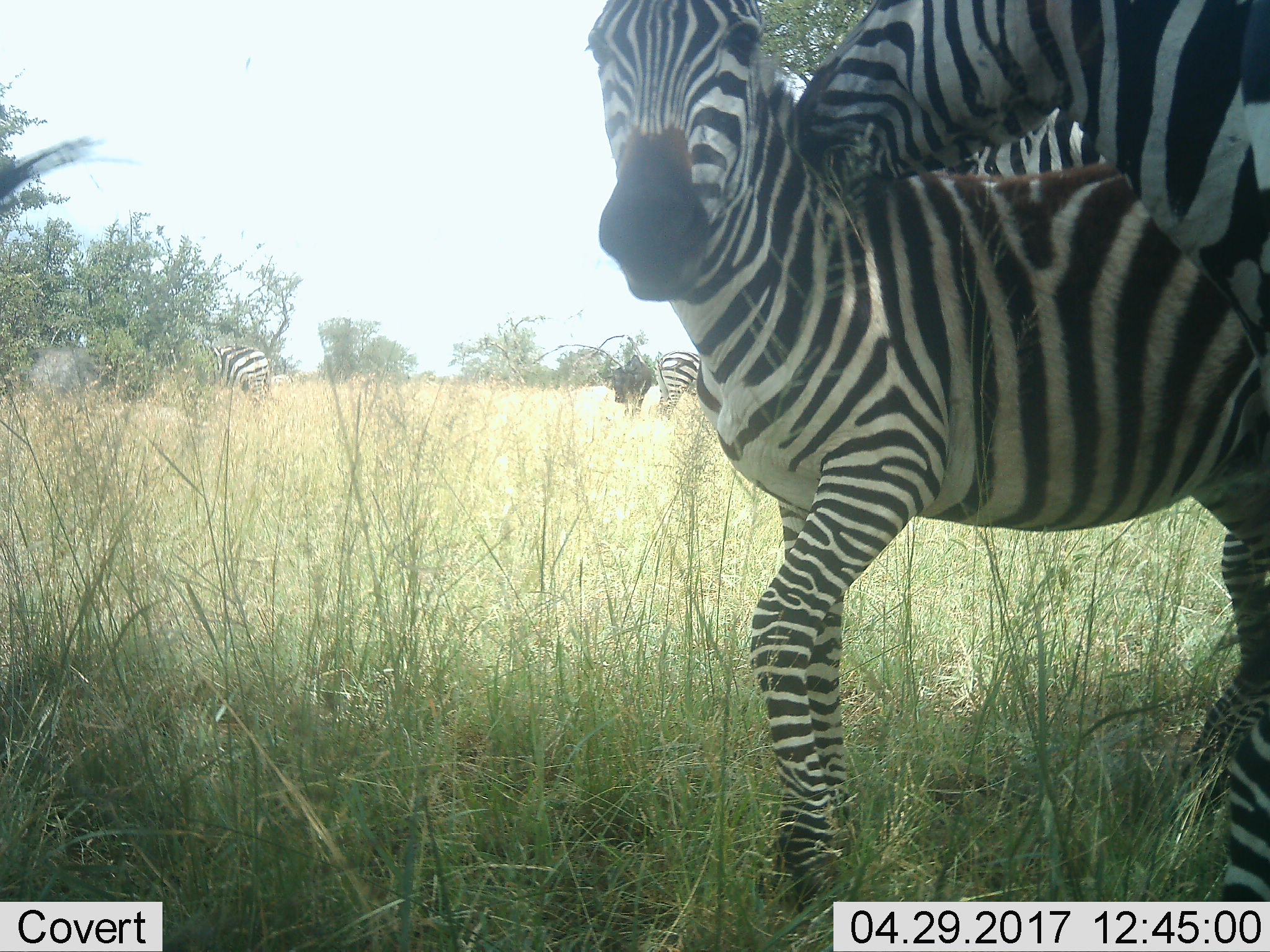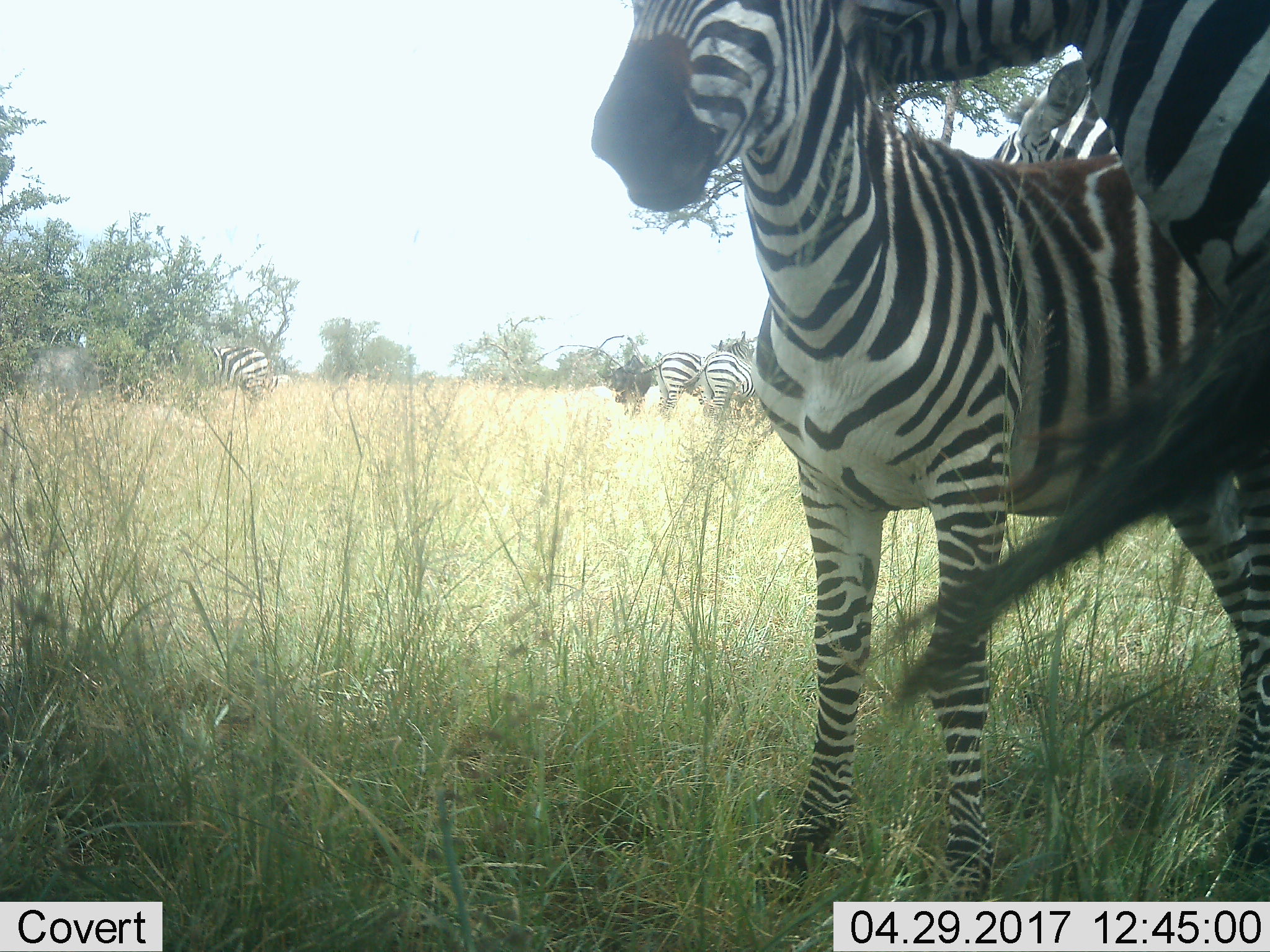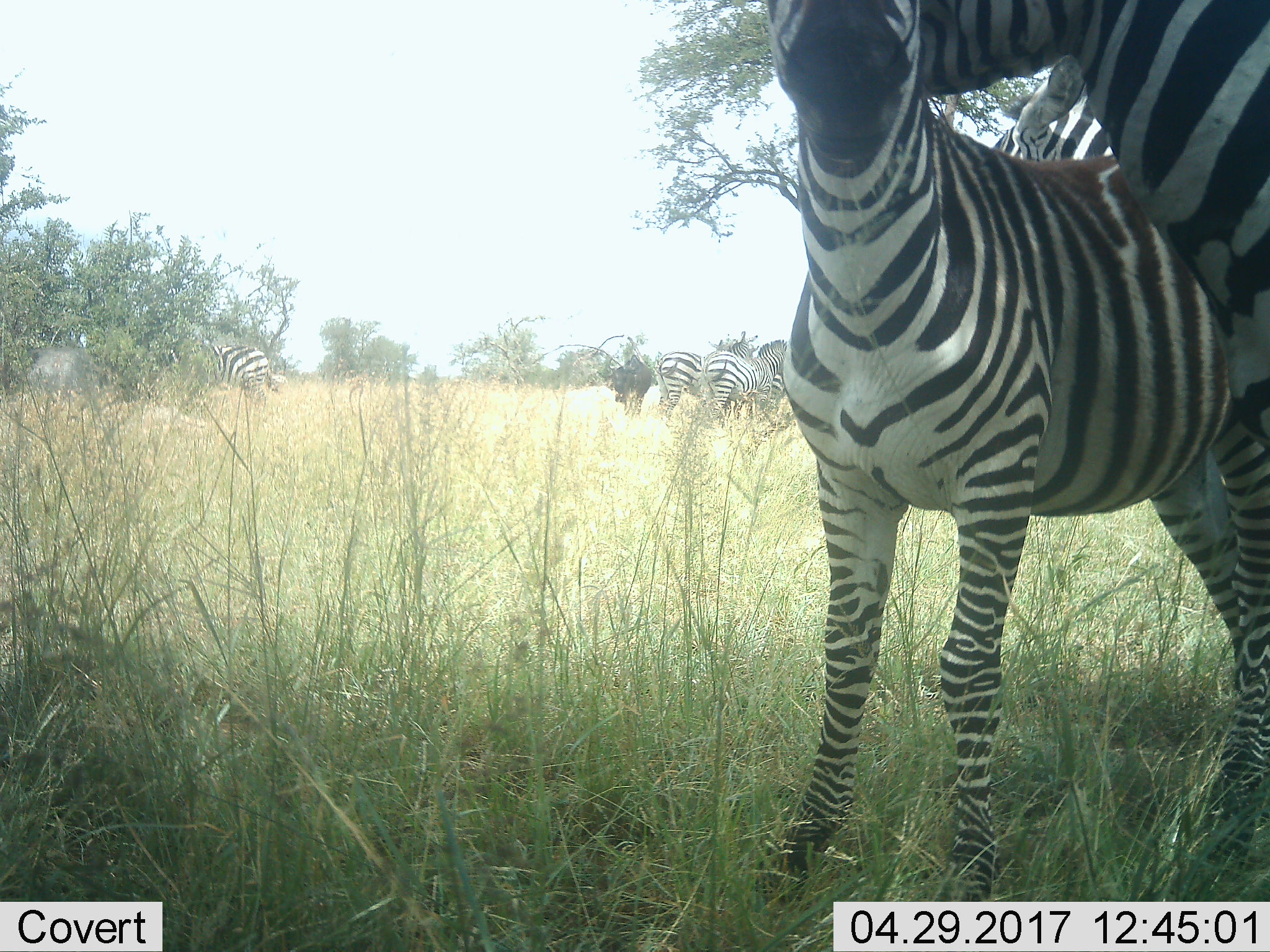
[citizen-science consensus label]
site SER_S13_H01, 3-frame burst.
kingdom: Animalia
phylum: Chordata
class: Mammalia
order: Perissodactyla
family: Equidae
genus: Equus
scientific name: Equus quagga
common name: plains zebra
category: zebraplains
Zebraplains (plains zebra) (Equus quagga), count 5. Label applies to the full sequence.